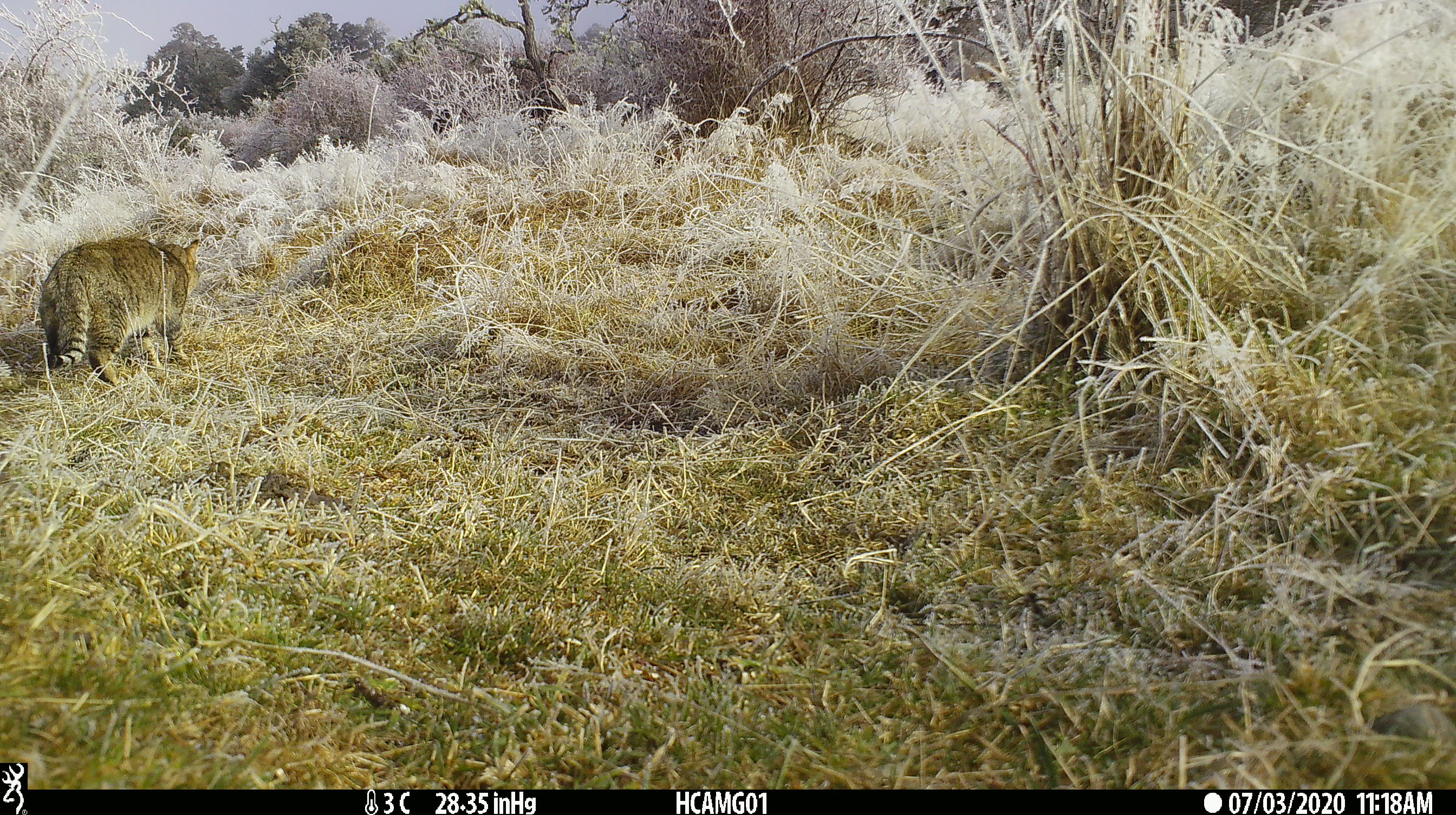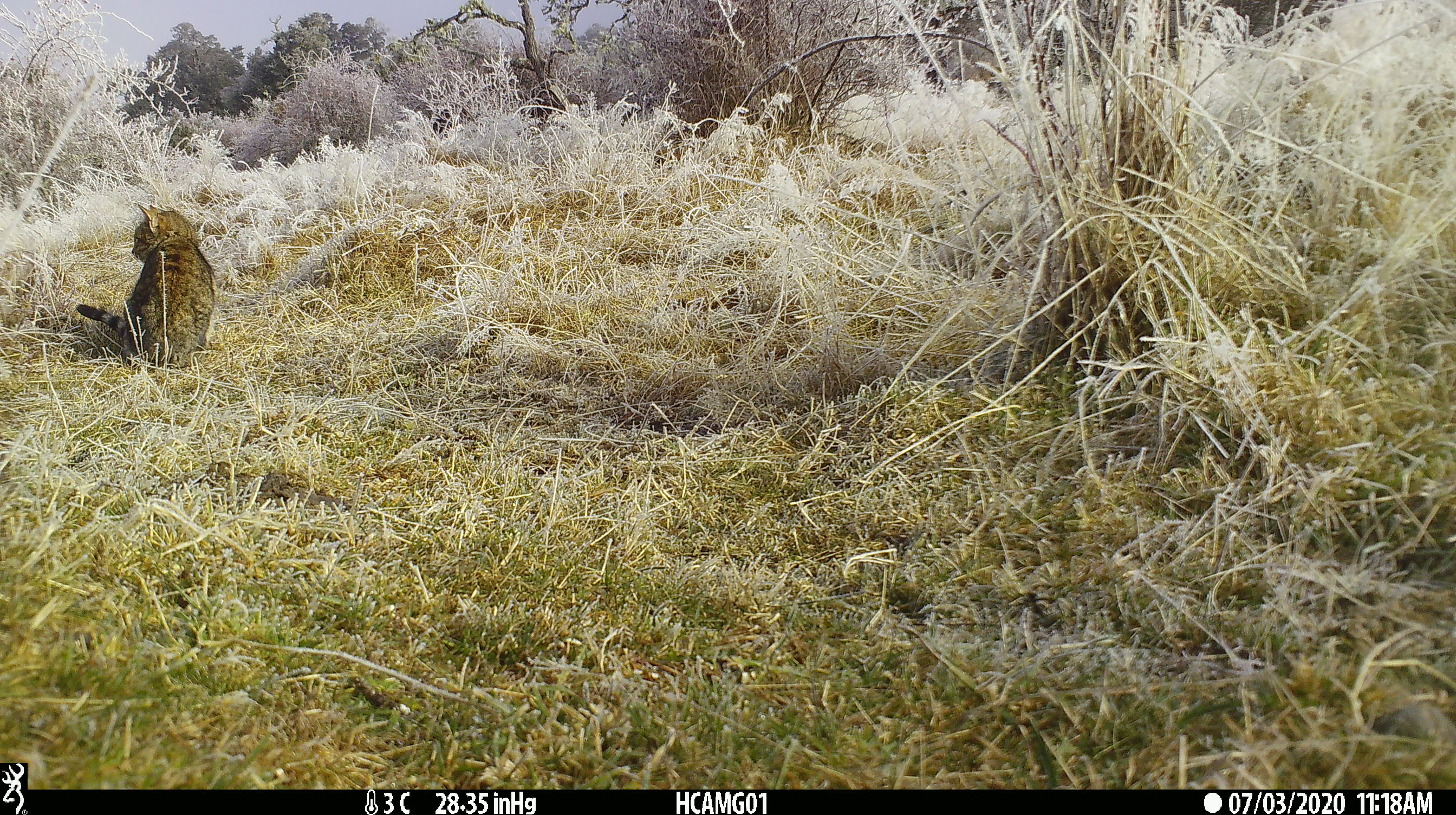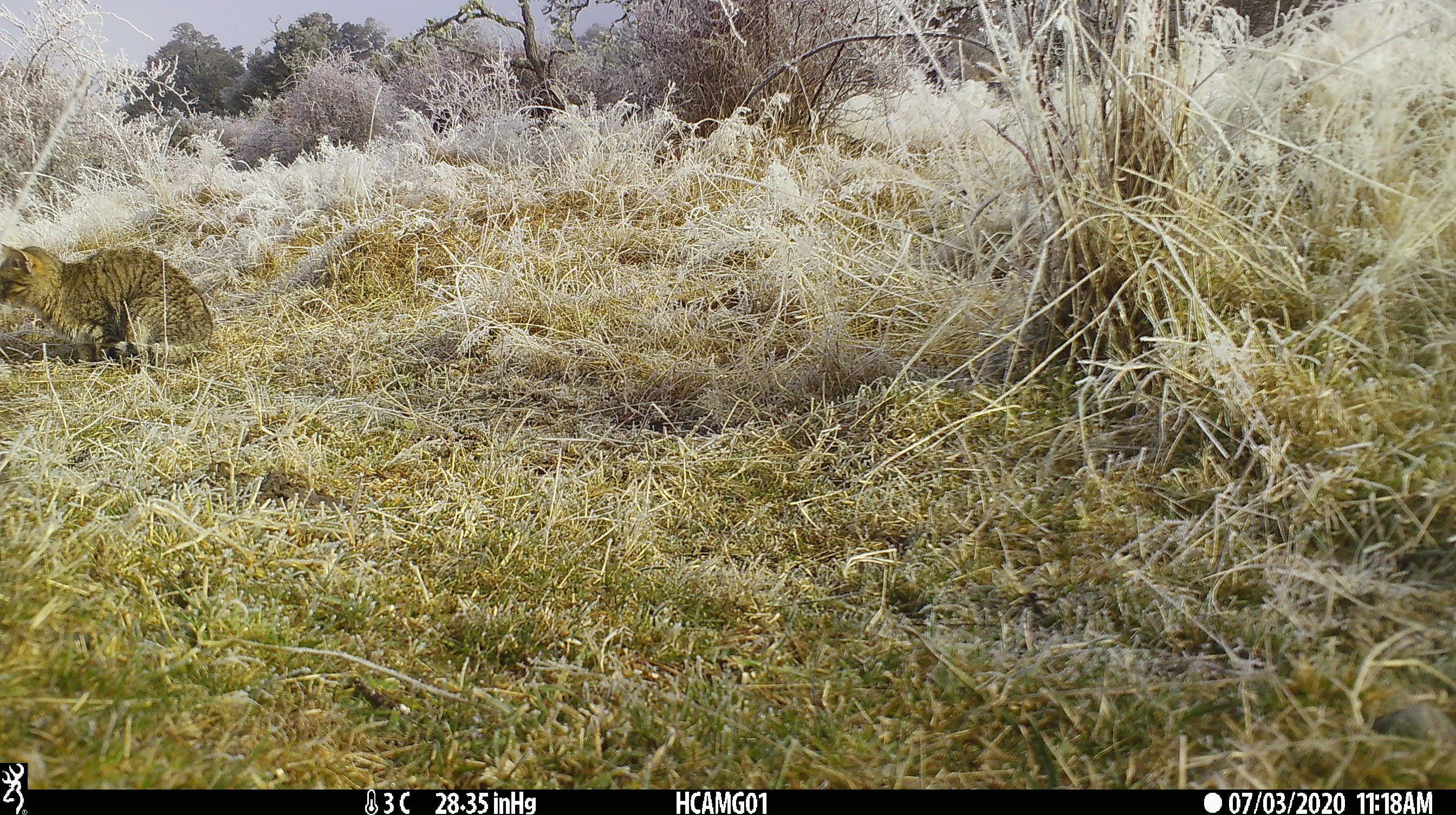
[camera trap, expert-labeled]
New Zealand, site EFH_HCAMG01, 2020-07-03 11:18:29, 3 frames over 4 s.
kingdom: Animalia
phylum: Chordata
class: Mammalia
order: Carnivora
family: Felidae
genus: Felis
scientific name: Felis catus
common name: domestic cat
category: cat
Cat (domestic cat) (Felis catus).